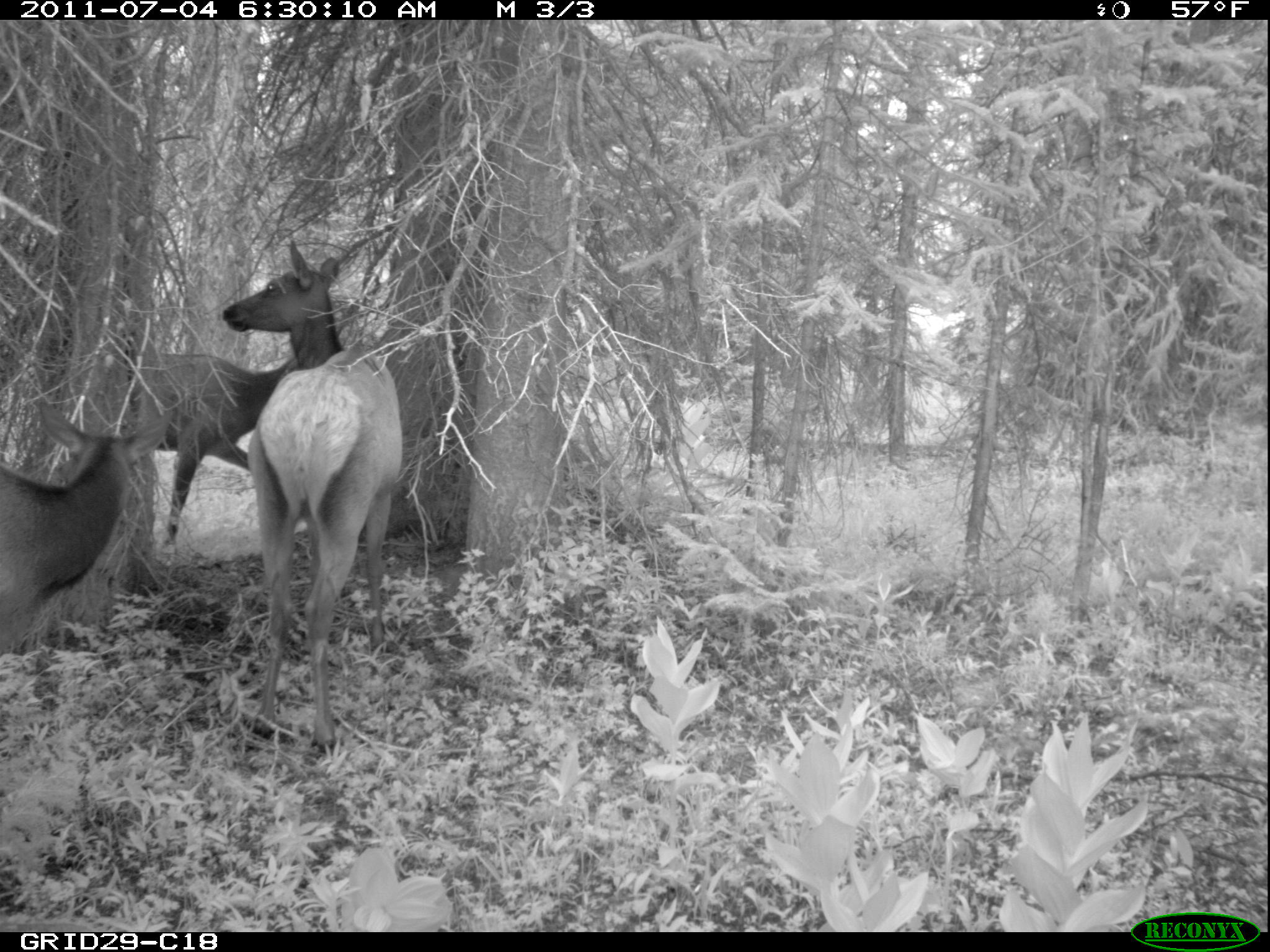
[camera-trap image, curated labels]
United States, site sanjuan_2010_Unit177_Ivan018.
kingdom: Animalia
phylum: Chordata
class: Mammalia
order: Artiodactyla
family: Cervidae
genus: Cervus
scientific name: Cervus elaphus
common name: red deer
Cervus elaphus (red deer).